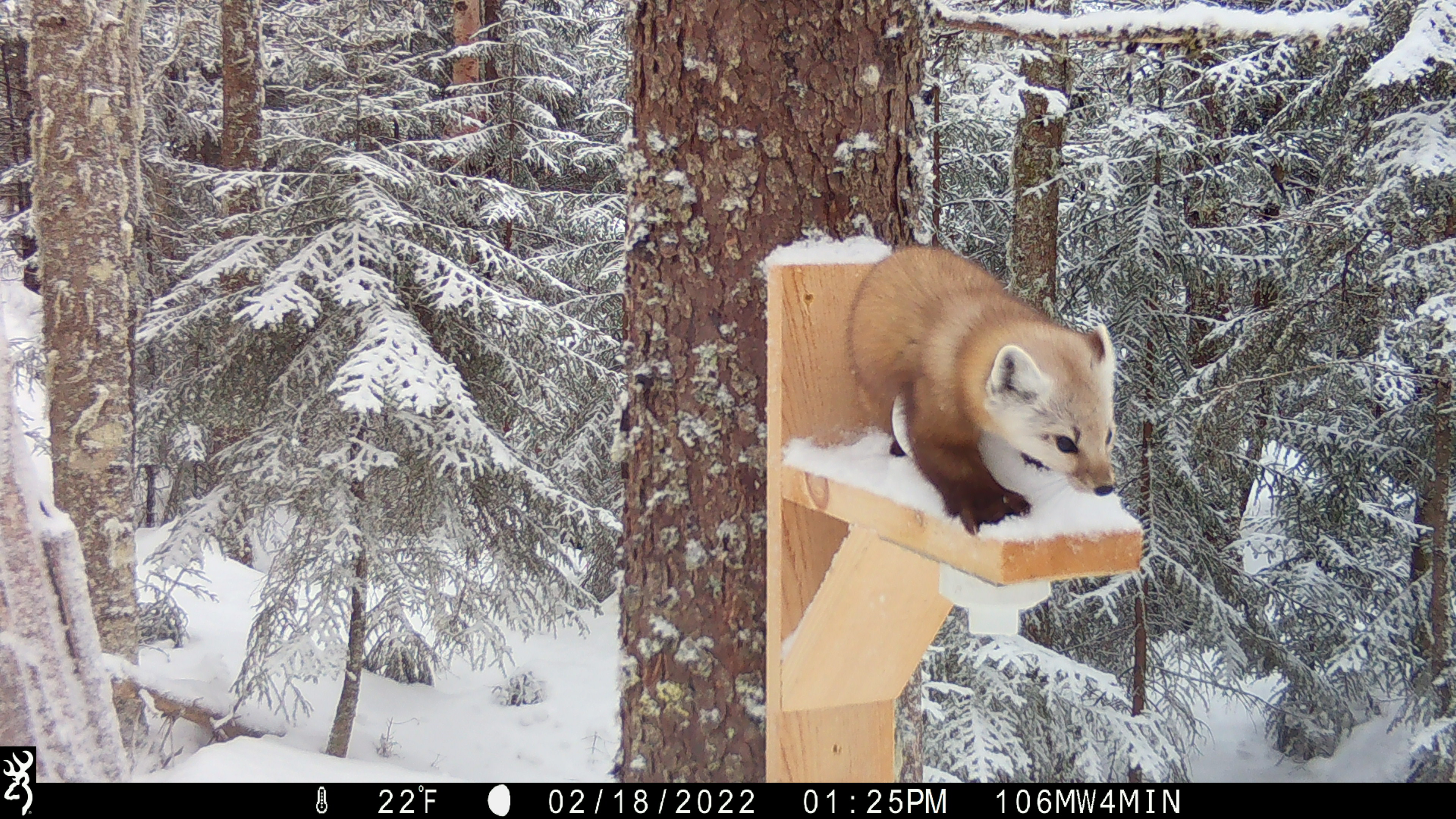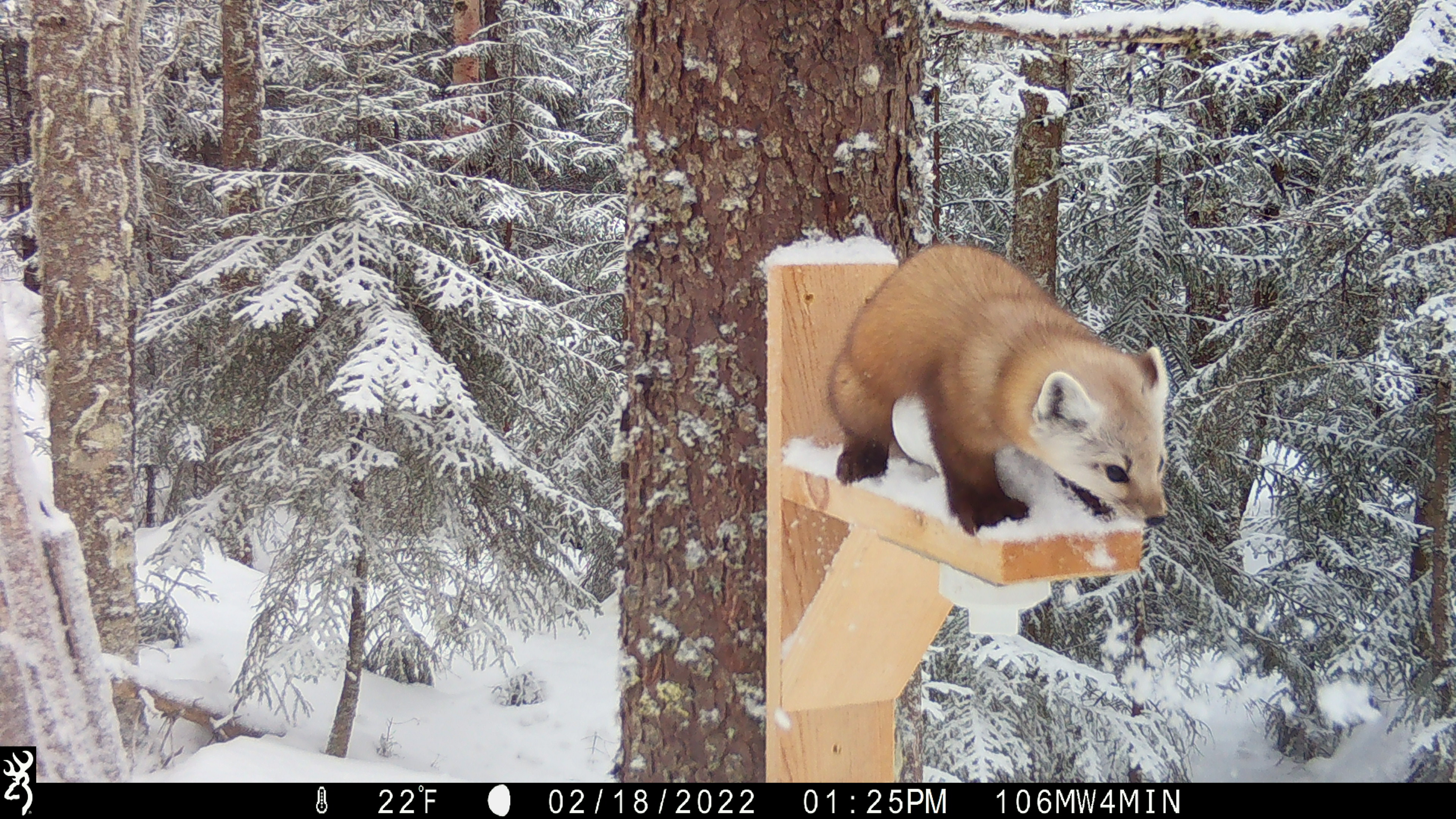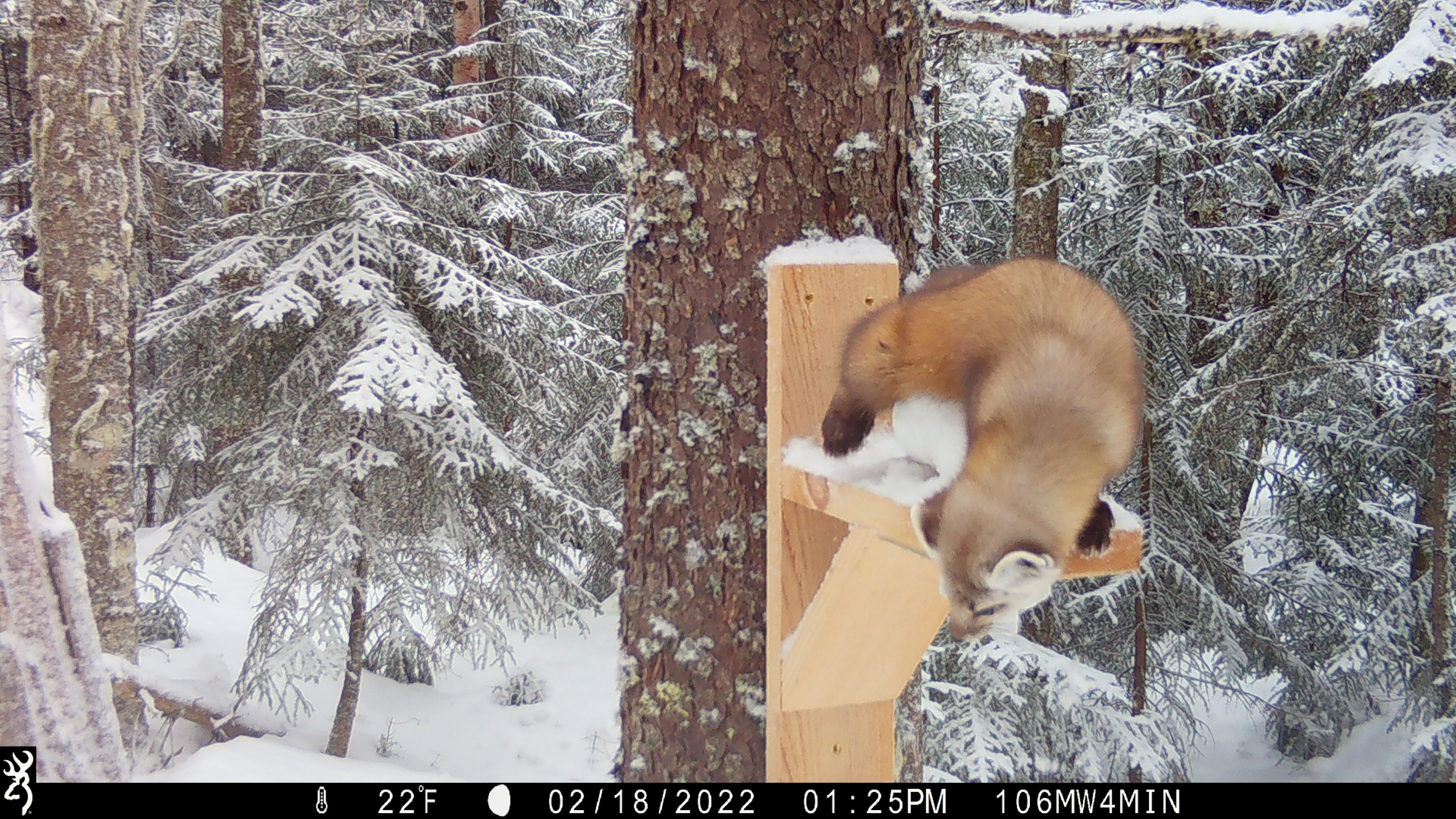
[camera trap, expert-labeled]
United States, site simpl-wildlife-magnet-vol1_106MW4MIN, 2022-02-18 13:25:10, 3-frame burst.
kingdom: Animalia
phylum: Chordata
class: Mammalia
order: Carnivora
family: Mustelidae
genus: Martes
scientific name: Martes americana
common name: american marten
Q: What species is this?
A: American marten (Martes americana).